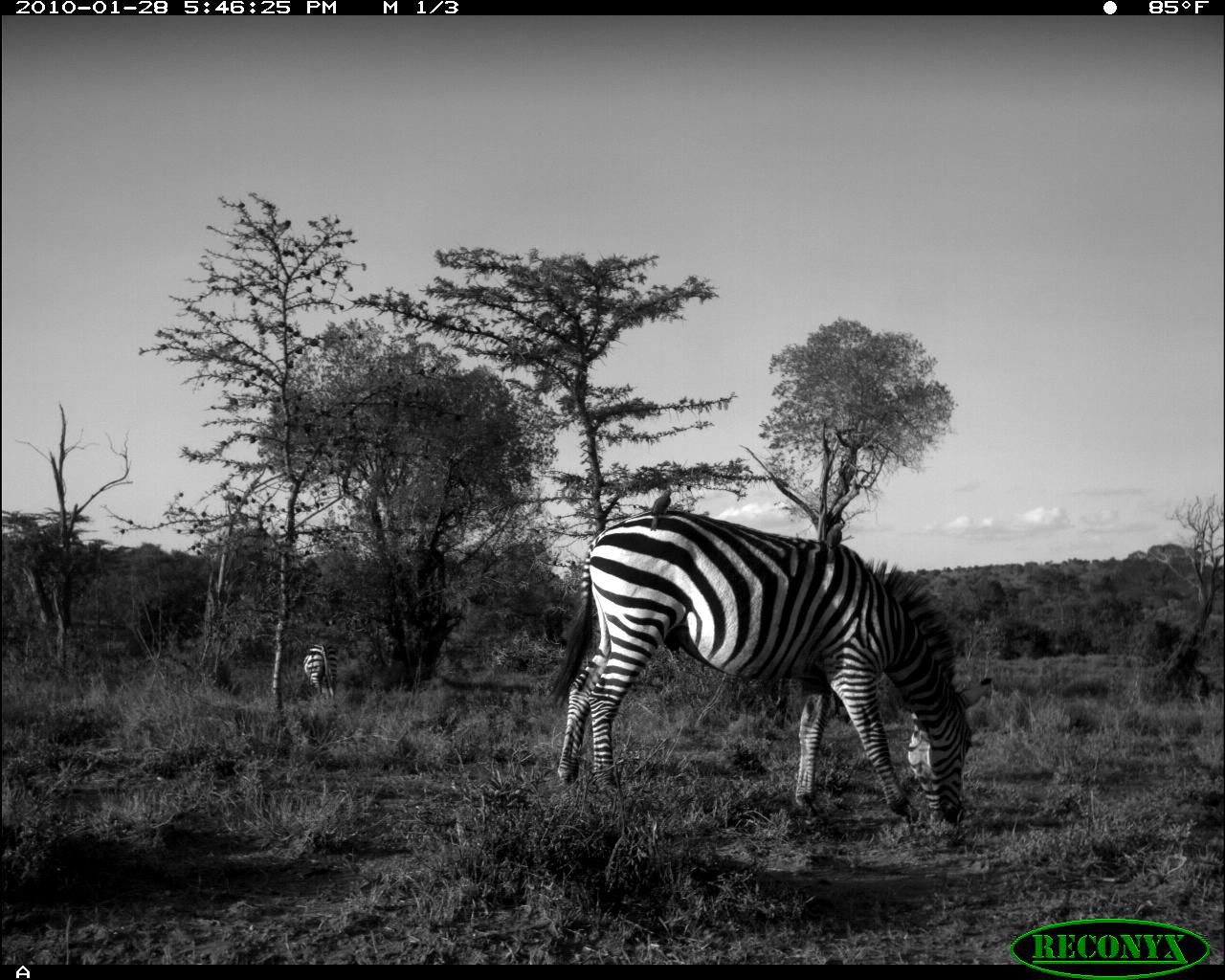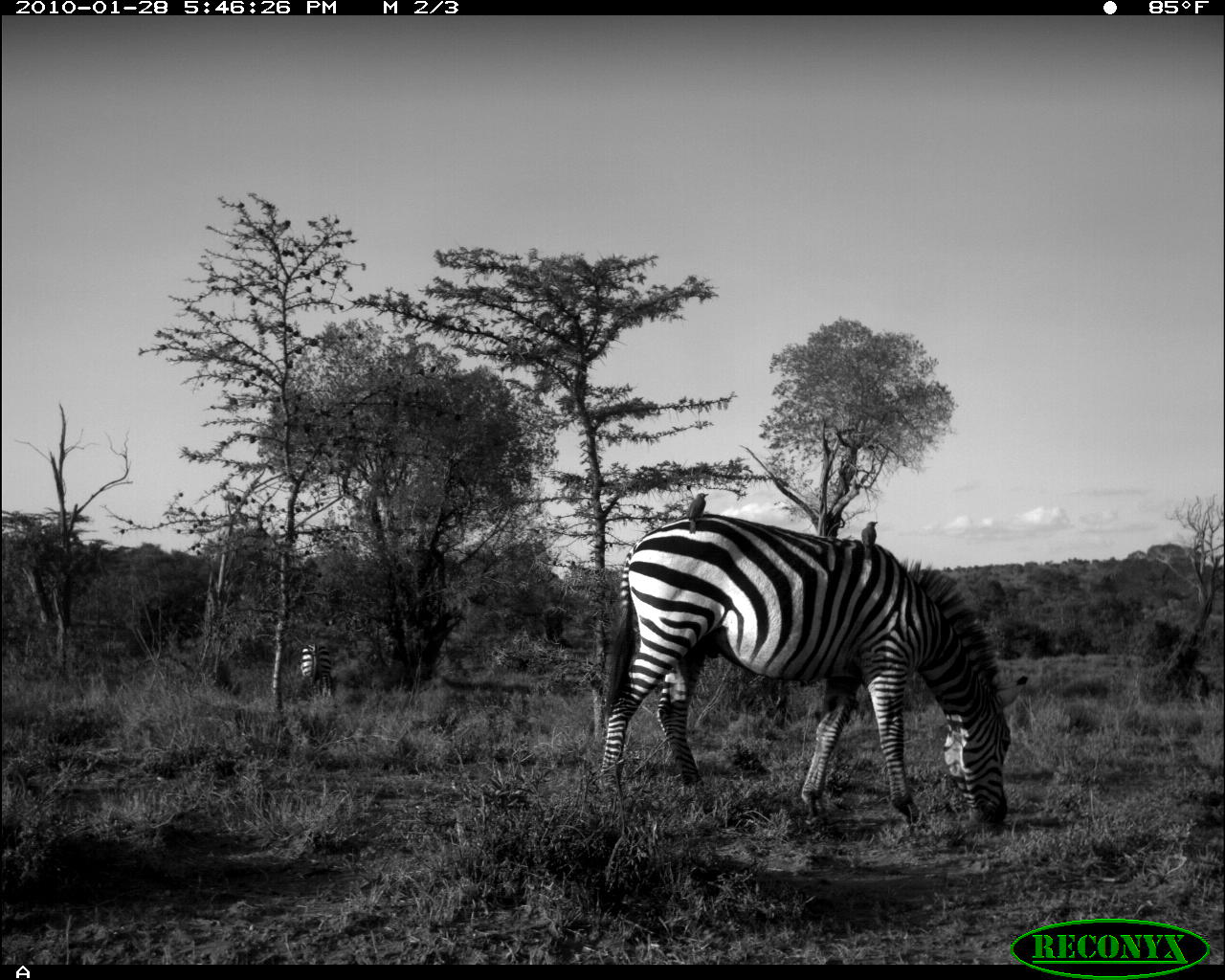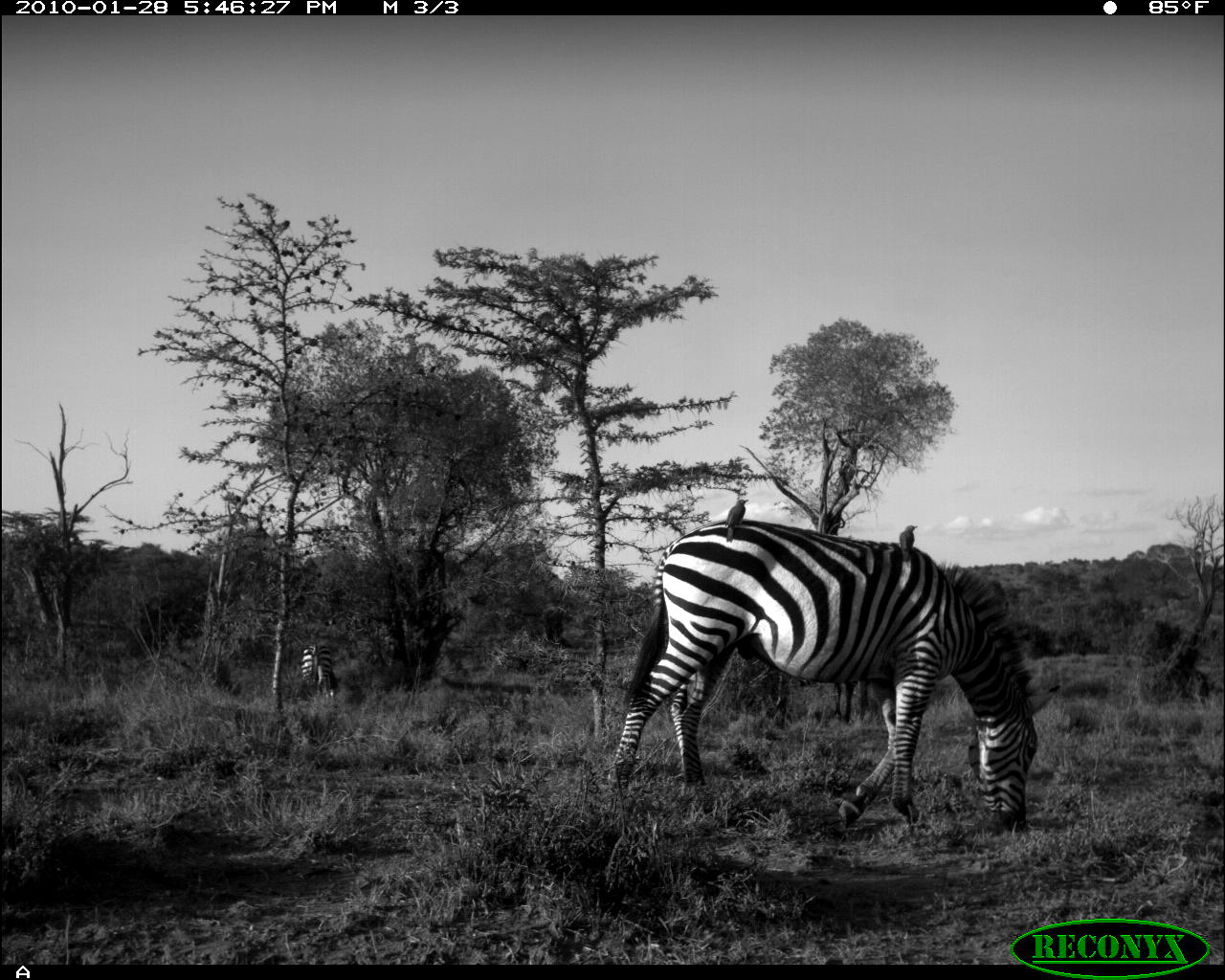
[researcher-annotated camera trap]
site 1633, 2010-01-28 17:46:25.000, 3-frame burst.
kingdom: Animalia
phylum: Chordata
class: Mammalia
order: Perissodactyla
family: Equidae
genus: Equus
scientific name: Equus quagga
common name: plains zebra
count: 2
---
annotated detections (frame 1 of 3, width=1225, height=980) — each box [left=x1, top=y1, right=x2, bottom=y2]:
equus quagga: [left=550, top=485, right=974, bottom=845]; [left=303, top=642, right=337, bottom=700]; [left=650, top=487, right=672, bottom=531]; [left=826, top=518, right=845, bottom=564]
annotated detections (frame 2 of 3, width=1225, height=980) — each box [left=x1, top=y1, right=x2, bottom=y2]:
equus quagga: [left=595, top=512, right=1011, bottom=829]; [left=299, top=643, right=333, bottom=696]; [left=687, top=492, right=709, bottom=533]; [left=862, top=521, right=877, bottom=560]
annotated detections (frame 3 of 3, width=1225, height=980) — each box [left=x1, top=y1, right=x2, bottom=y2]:
equus quagga: [left=607, top=517, right=1039, bottom=835]; [left=299, top=641, right=338, bottom=700]; [left=724, top=499, right=748, bottom=542]; [left=900, top=525, right=915, bottom=563]